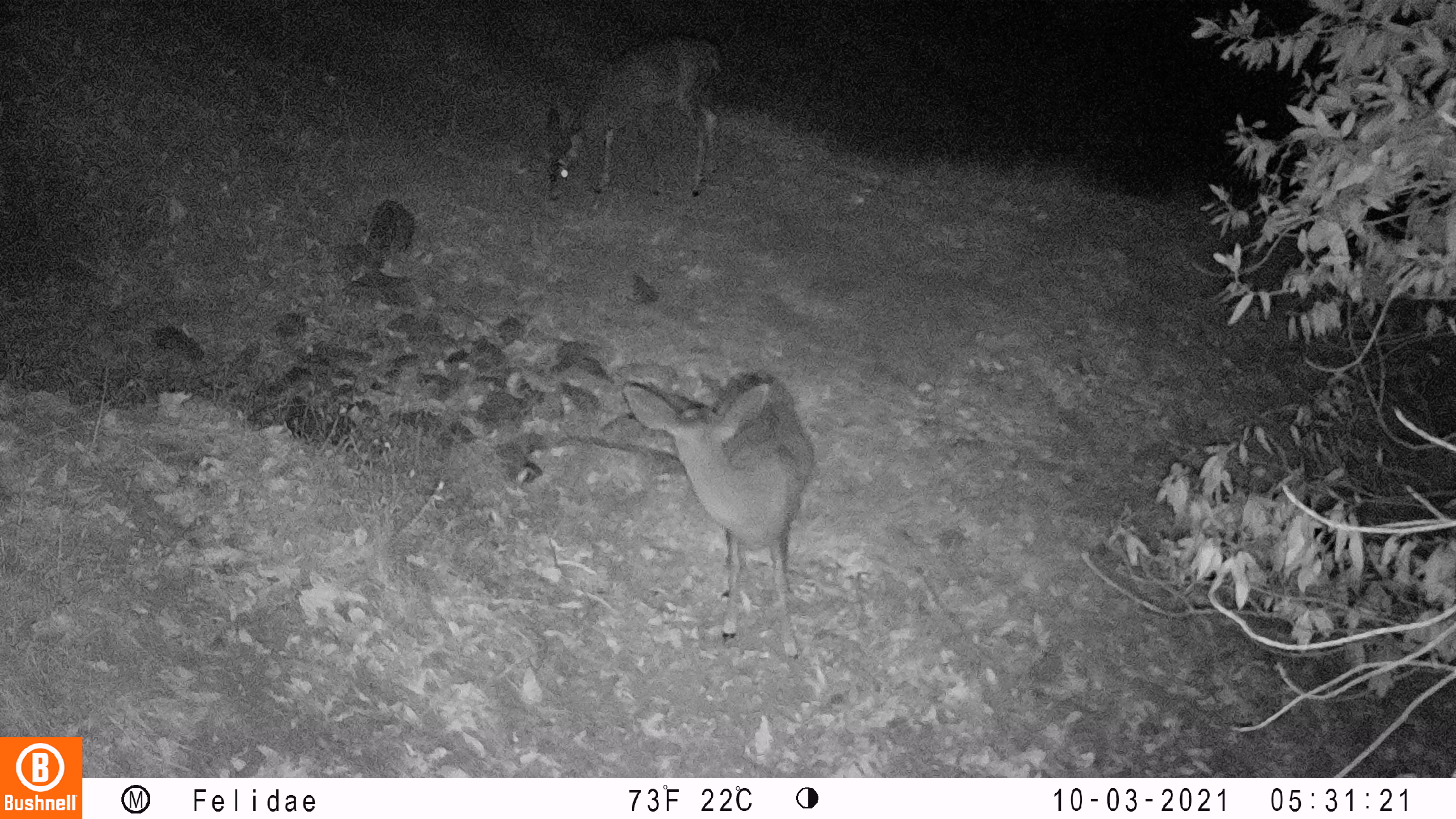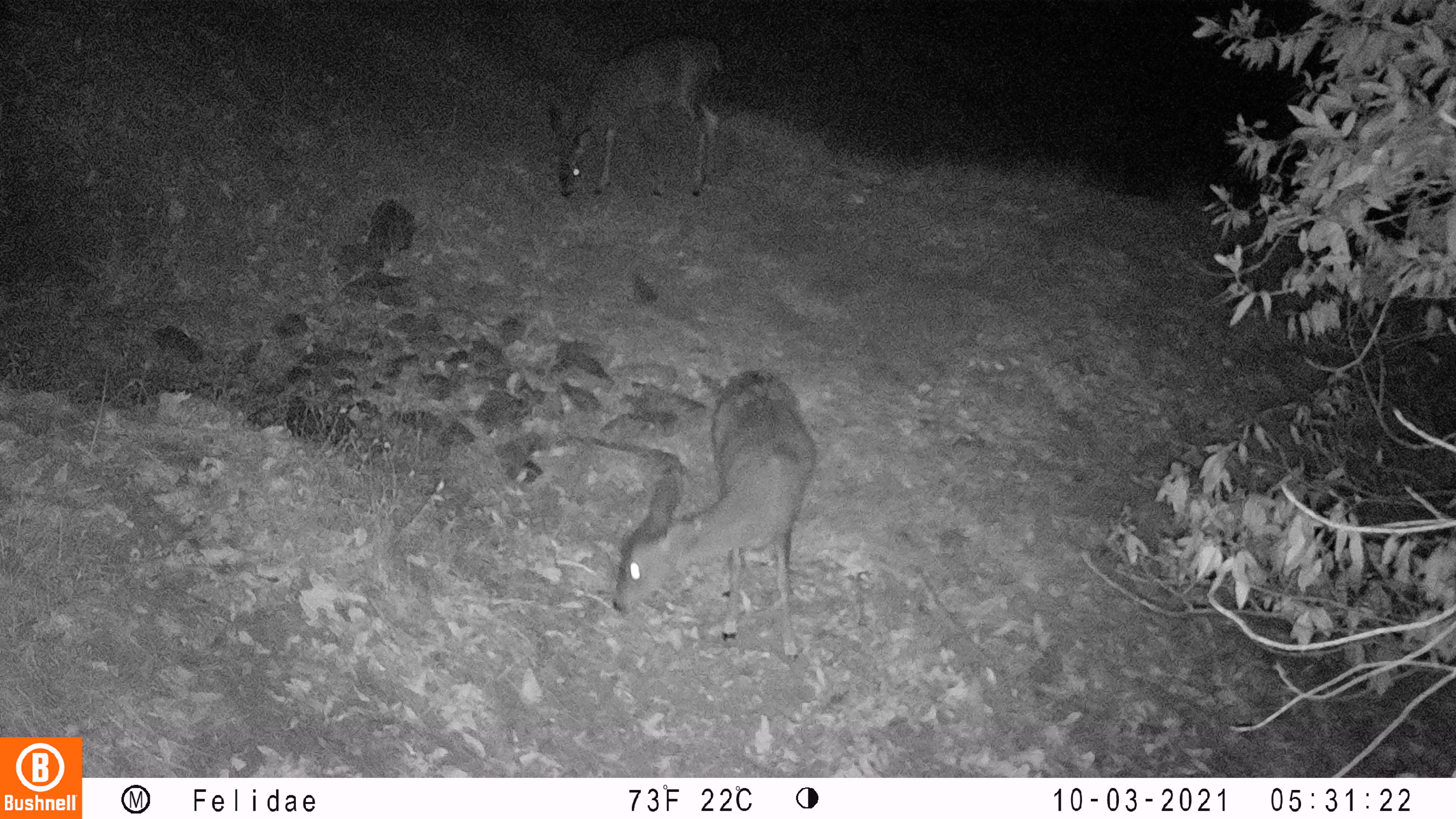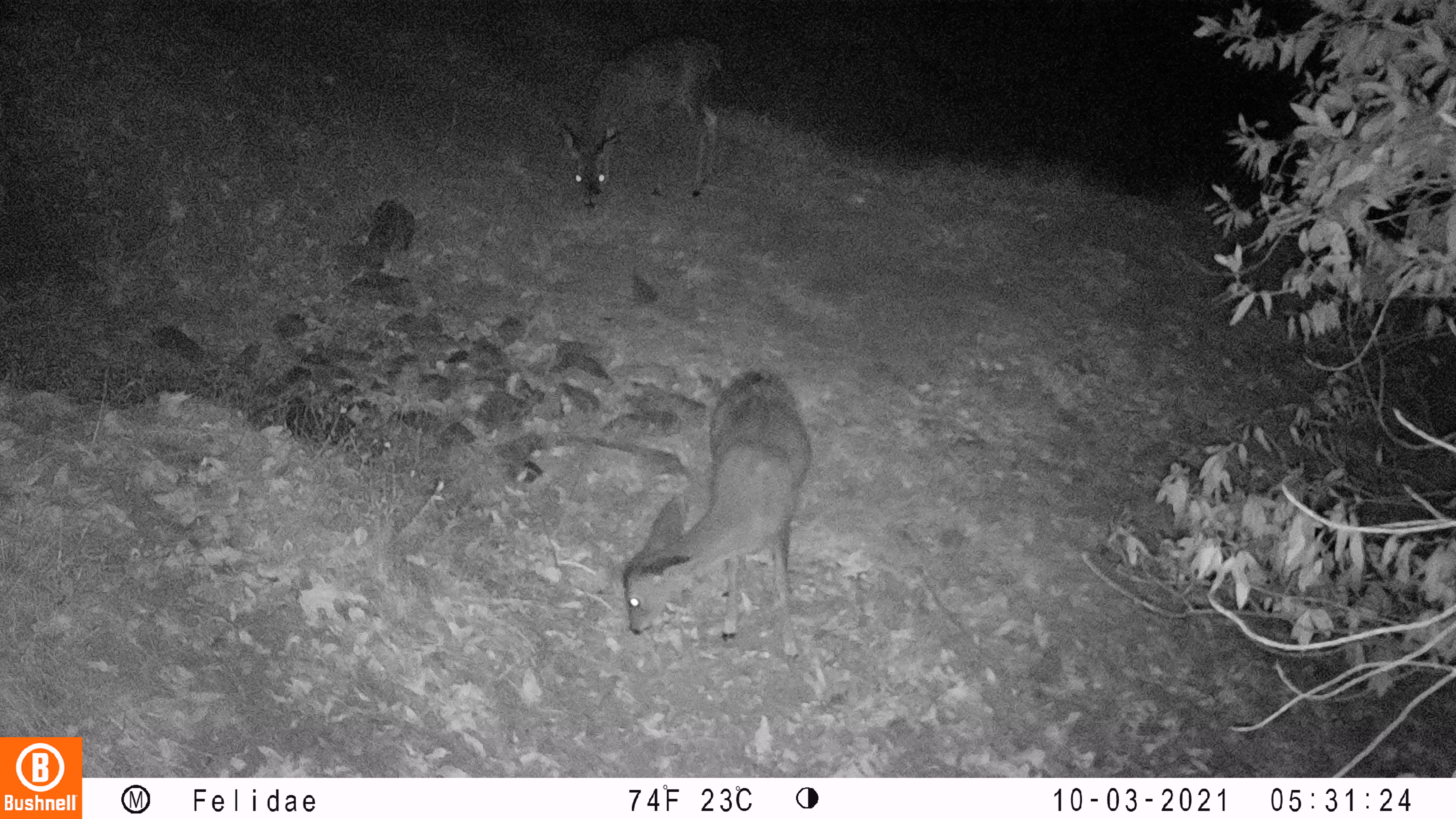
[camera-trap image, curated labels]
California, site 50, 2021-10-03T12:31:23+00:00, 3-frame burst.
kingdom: Animalia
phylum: Chordata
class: Mammalia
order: Artiodactyla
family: Cervidae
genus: Odocoileus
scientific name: Odocoileus hemionus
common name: mule deer